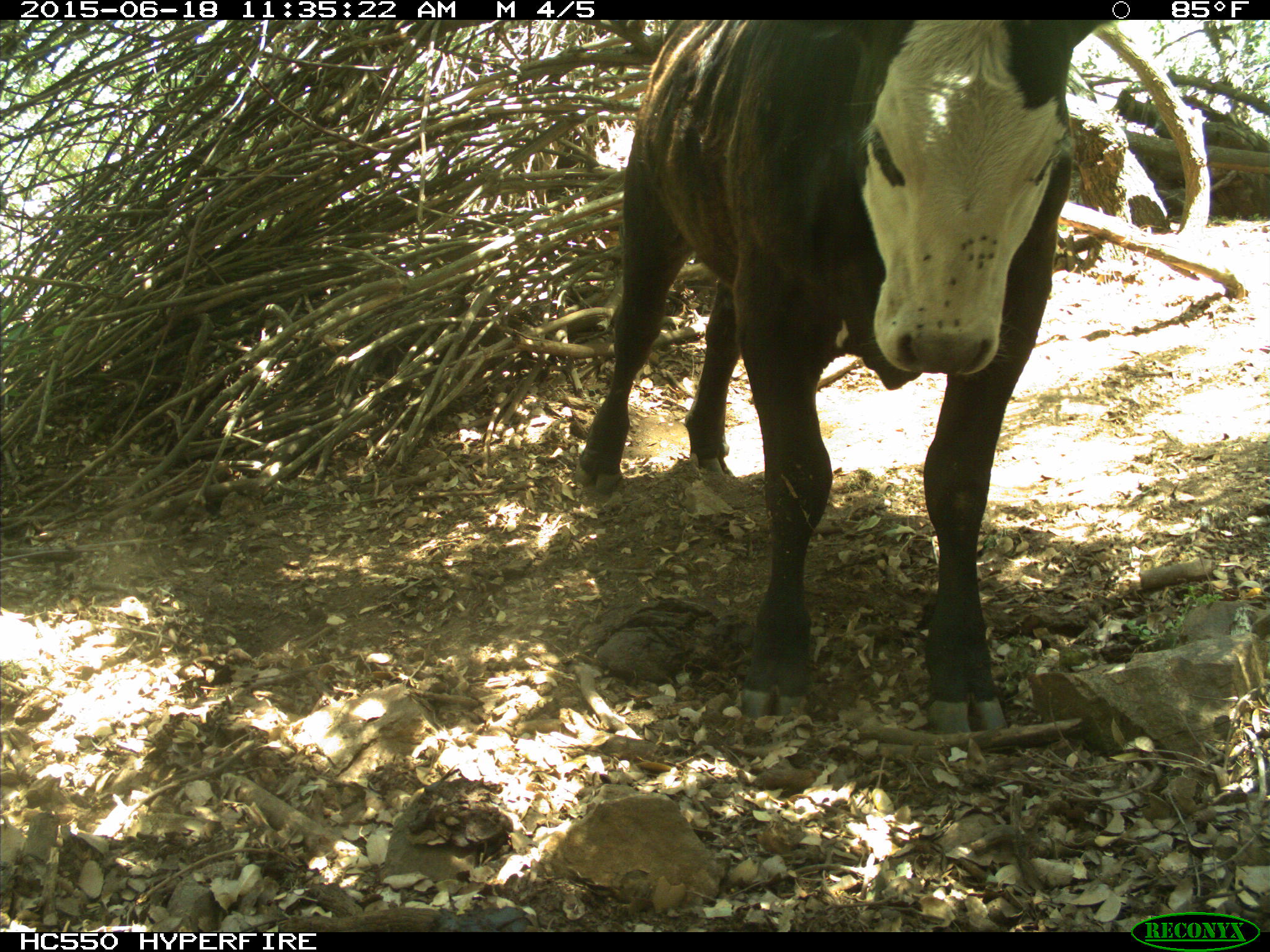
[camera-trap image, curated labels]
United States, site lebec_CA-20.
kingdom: Animalia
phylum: Chordata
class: Mammalia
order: Artiodactyla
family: Bovidae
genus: Bos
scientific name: Bos taurus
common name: domestic cow